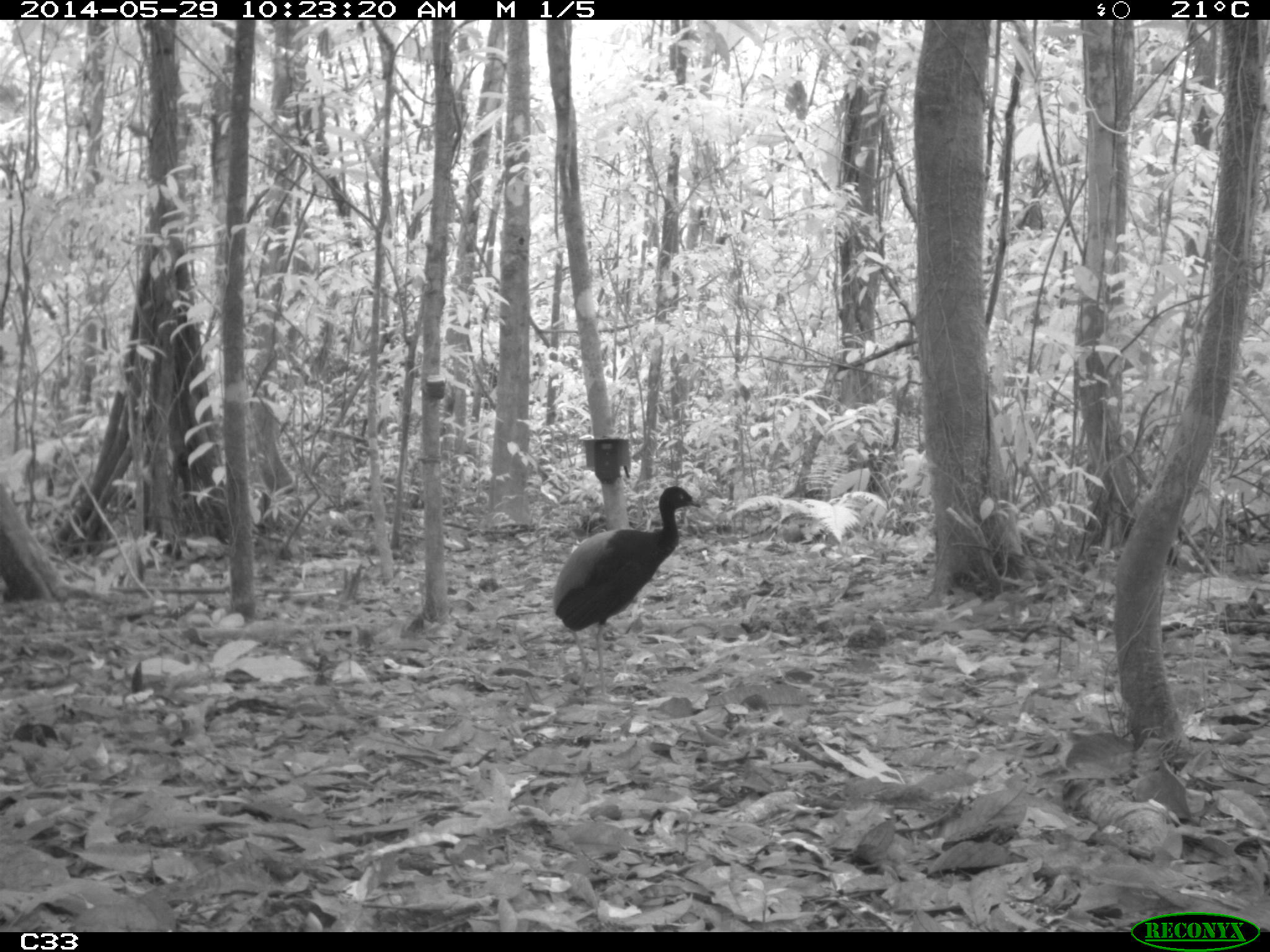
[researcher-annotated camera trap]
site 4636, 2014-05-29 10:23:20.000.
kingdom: Animalia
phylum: Chordata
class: Aves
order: Gruiformes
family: Psophiidae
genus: Psophia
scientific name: Psophia crepitans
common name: gray-winged trumpeter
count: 5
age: adult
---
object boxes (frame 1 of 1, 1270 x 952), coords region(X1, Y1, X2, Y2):
psophia crepitans: region(551, 483, 703, 685)